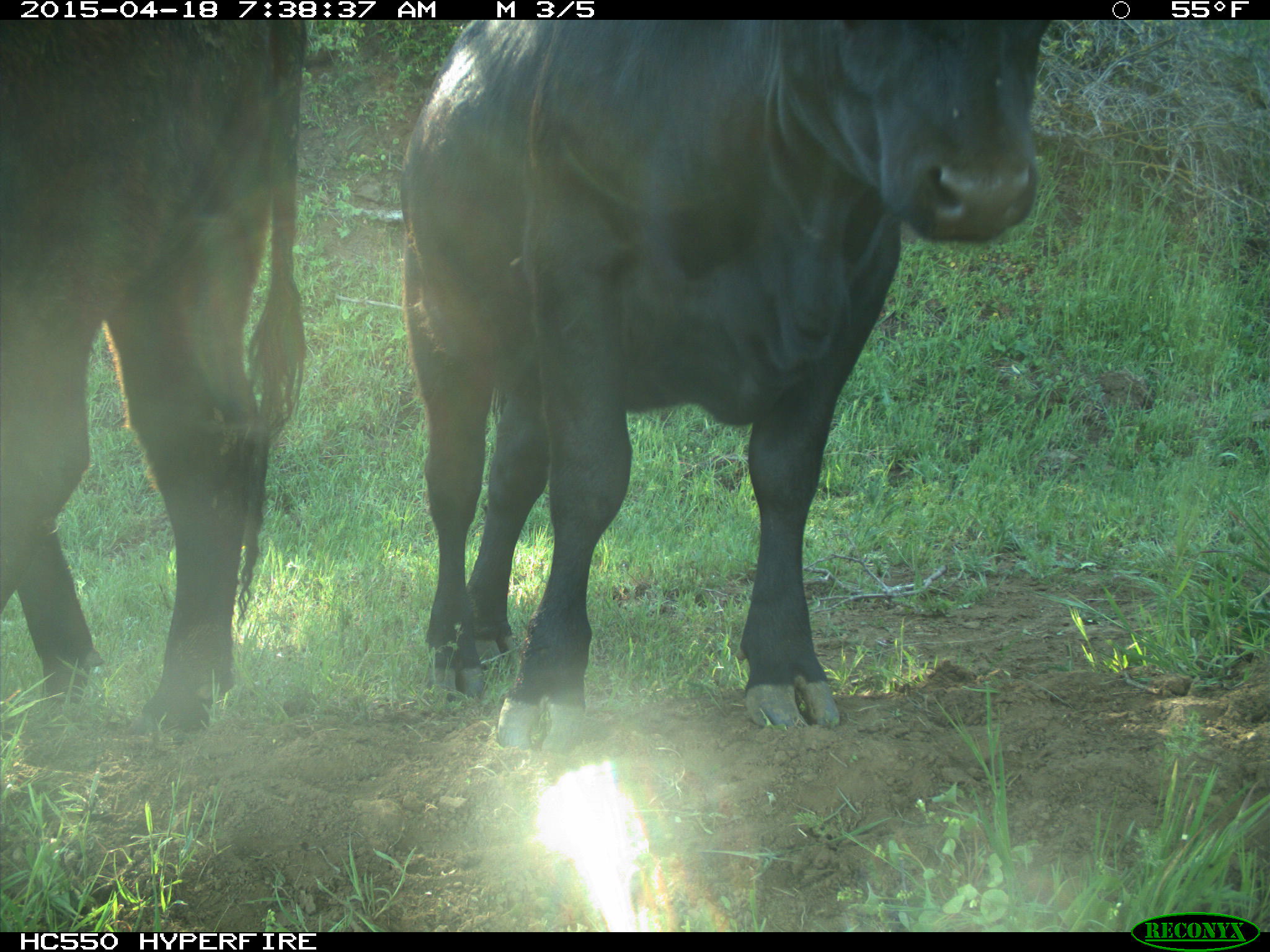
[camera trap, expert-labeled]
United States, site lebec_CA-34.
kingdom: Animalia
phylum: Chordata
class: Mammalia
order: Artiodactyla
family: Bovidae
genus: Bos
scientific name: Bos taurus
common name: domestic cow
Bos taurus (domestic cow).